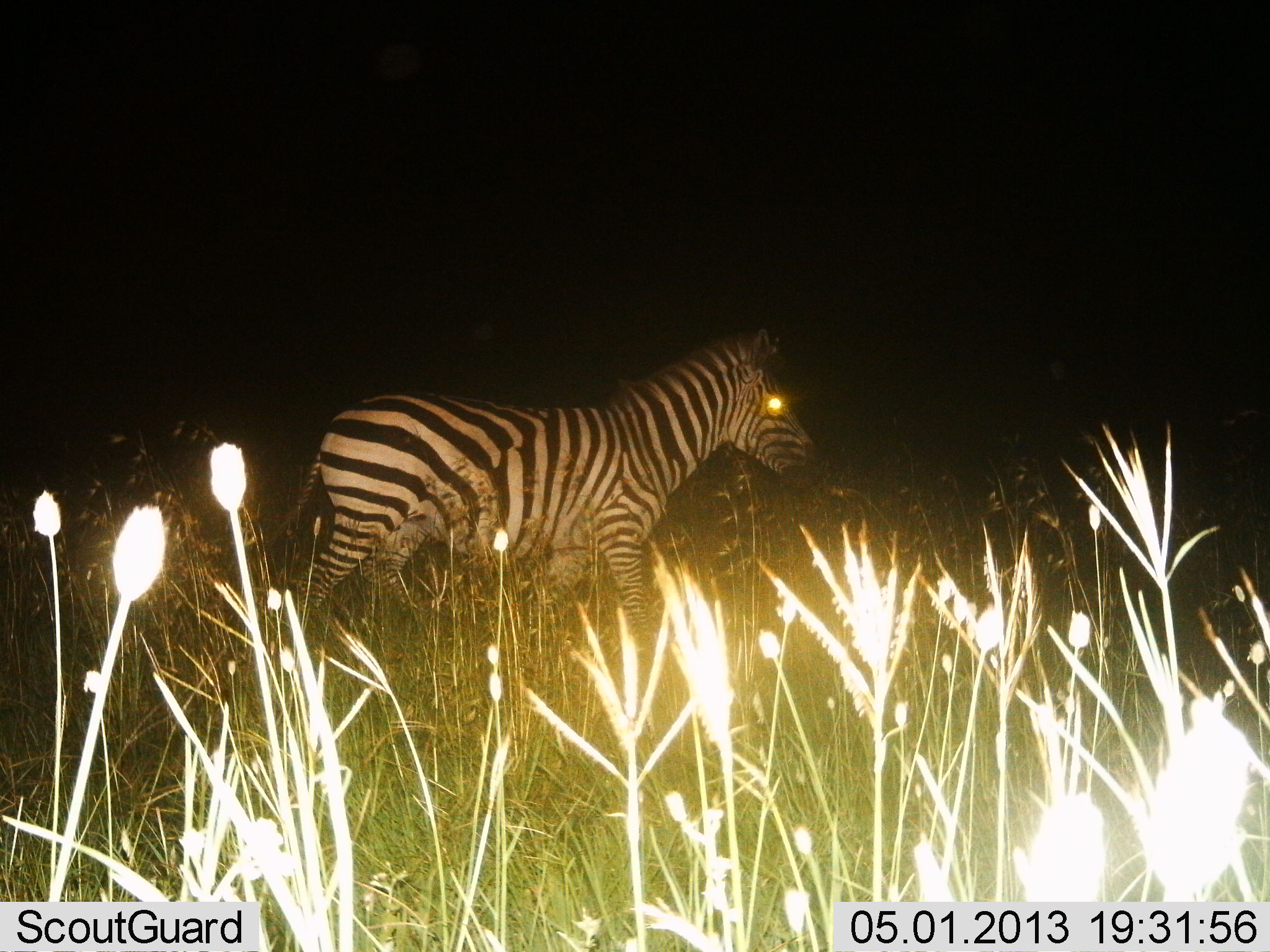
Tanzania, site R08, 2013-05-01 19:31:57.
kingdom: Animalia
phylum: Chordata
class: Mammalia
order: Perissodactyla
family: Equidae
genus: Equus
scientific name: Equus quagga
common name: plains zebra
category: zebra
Zebra (plains zebra) (Equus quagga), count 1. Behavior (volunteer vote fractions): standing 40%, resting 0%, moving 70%, interacting 0%. Young present (vote fraction): 0%. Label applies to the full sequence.